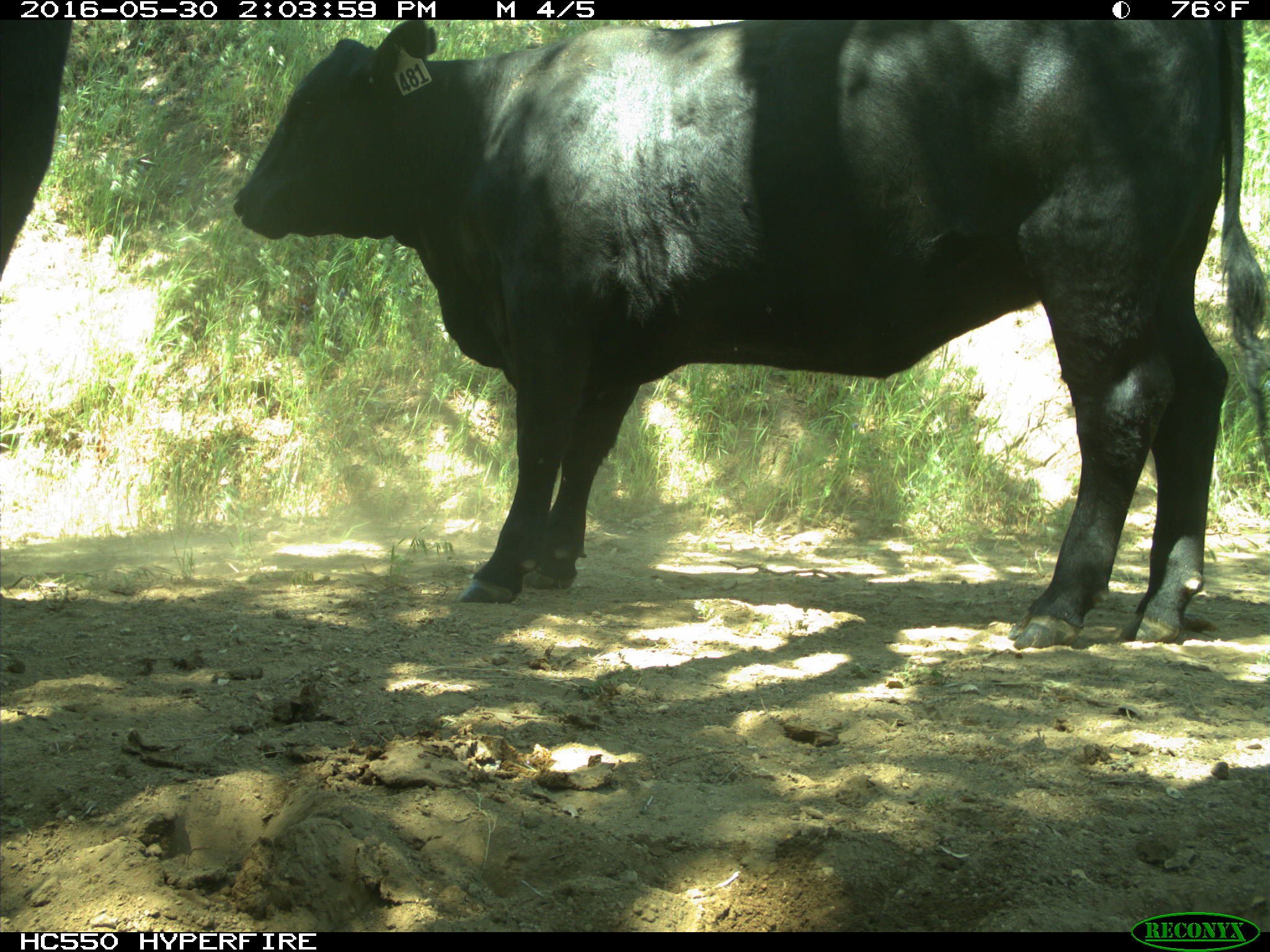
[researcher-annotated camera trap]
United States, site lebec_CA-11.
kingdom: Animalia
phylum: Chordata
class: Mammalia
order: Artiodactyla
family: Bovidae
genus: Bos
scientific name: Bos taurus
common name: domestic cow